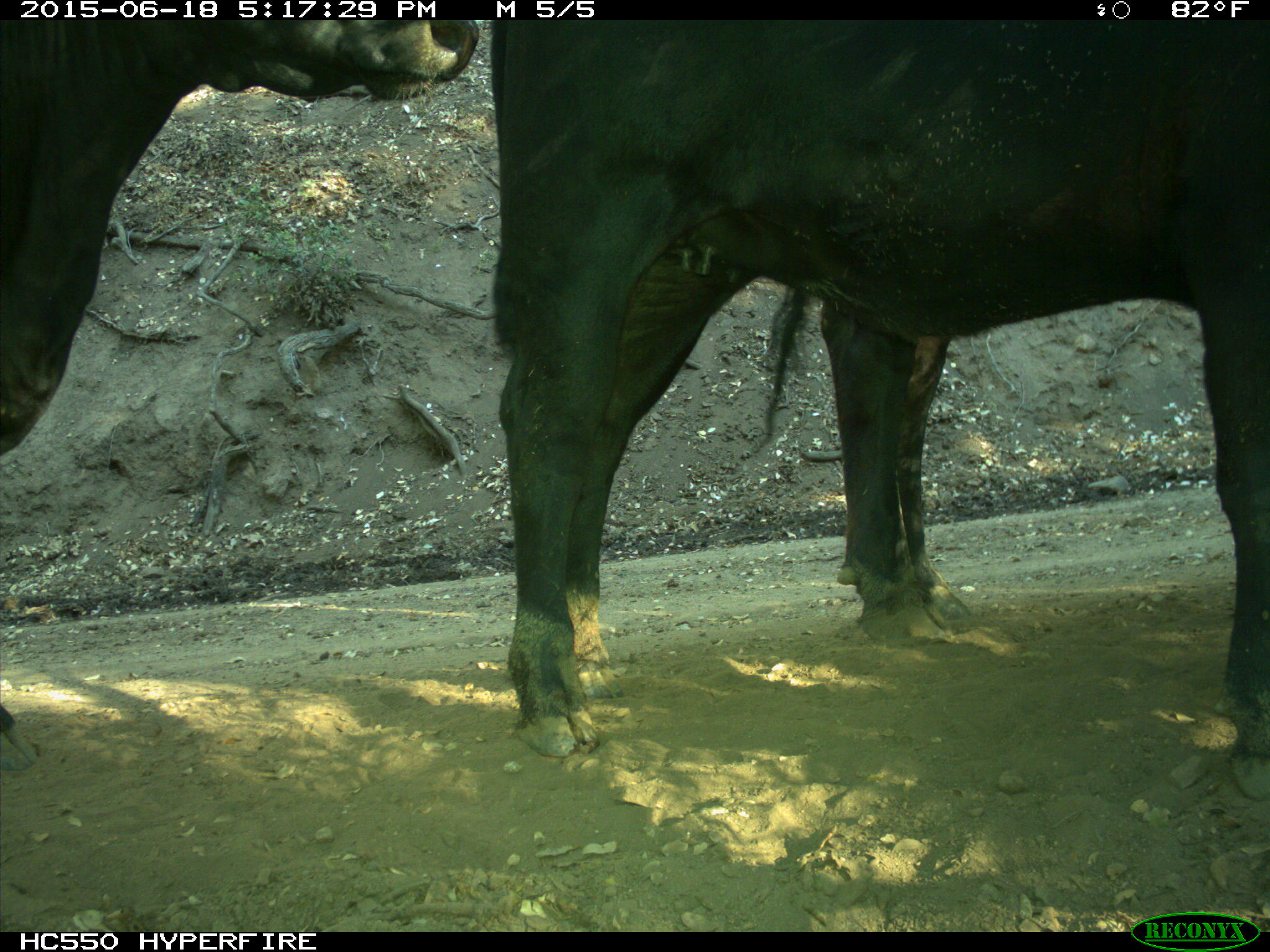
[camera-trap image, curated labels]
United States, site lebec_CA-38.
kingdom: Animalia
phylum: Chordata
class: Mammalia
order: Artiodactyla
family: Bovidae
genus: Bos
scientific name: Bos taurus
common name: domestic cow